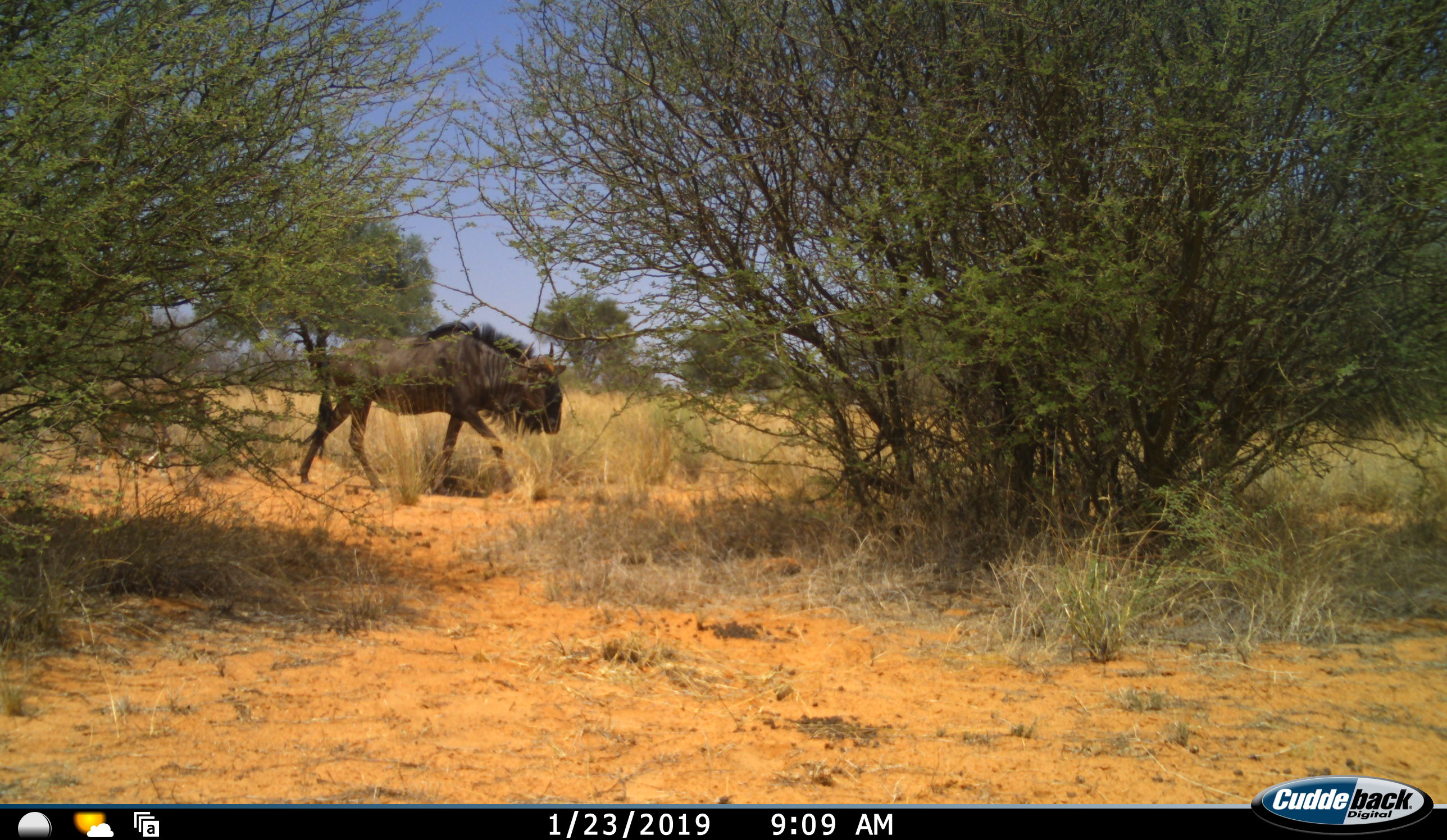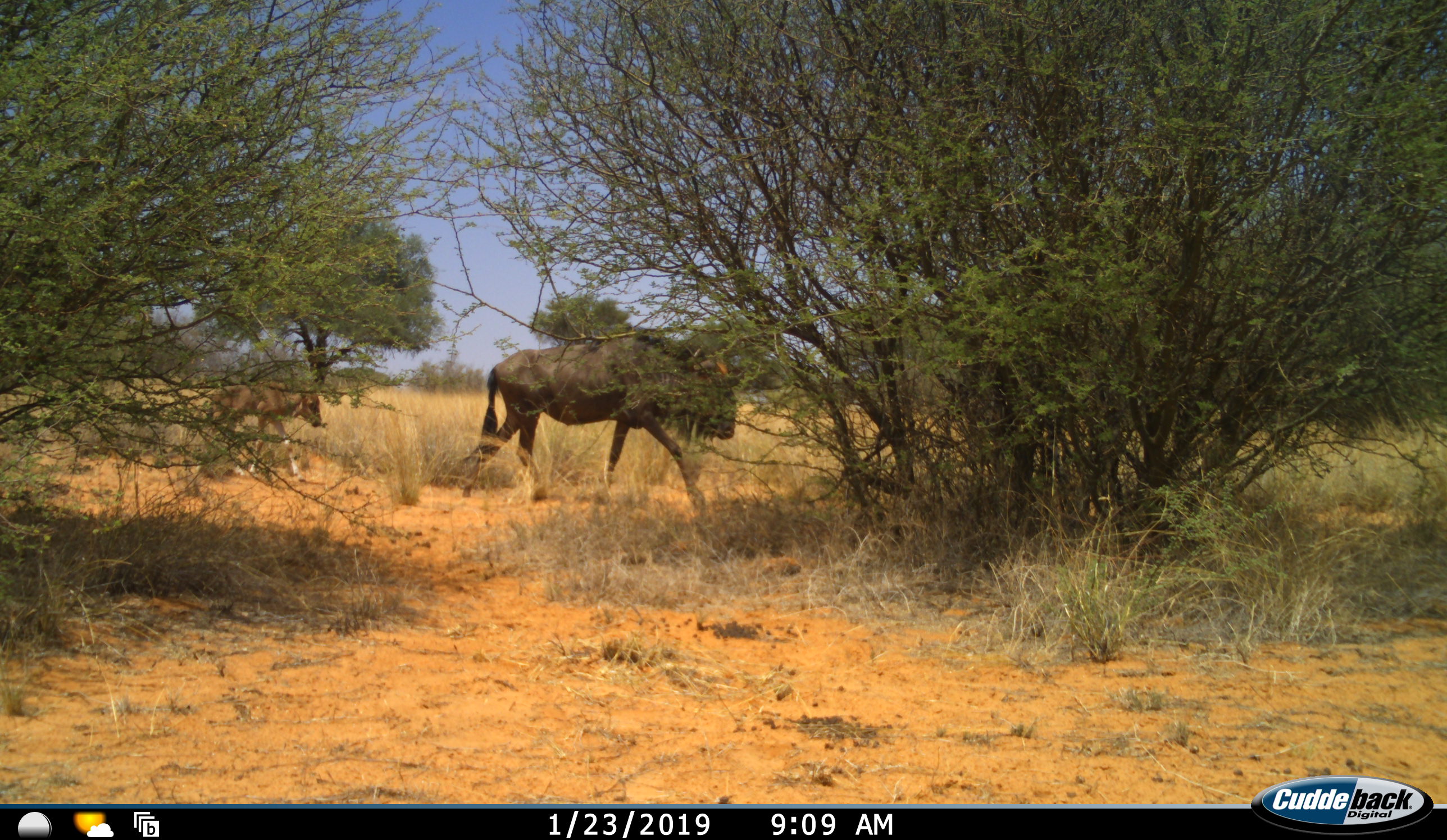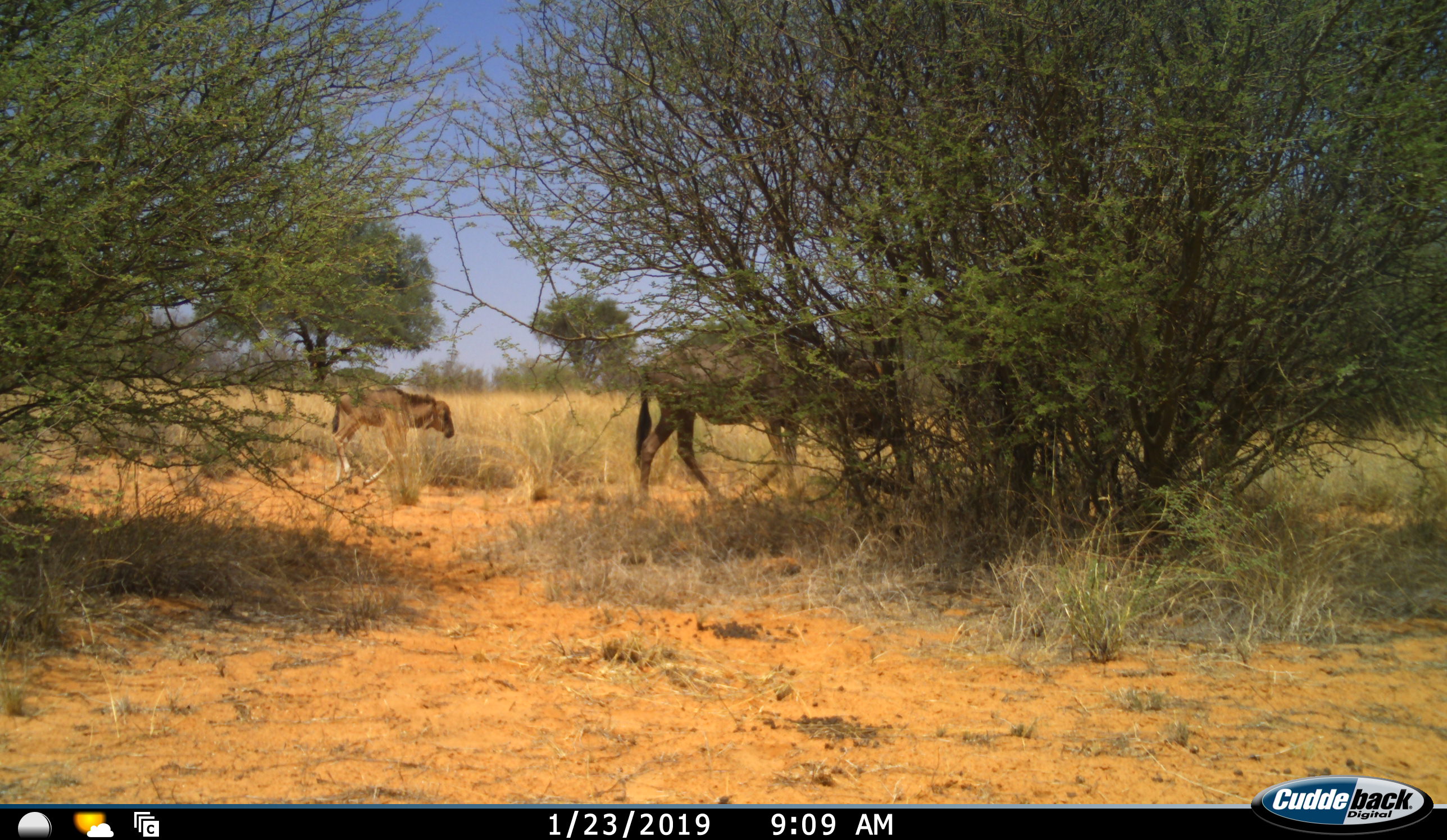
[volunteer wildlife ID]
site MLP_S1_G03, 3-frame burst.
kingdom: Animalia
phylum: Chordata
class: Mammalia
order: Artiodactyla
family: Bovidae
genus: Connochaetes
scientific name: Connochaetes taurinus taurinus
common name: blue wildebeest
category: wildebeestblue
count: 2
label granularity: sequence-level